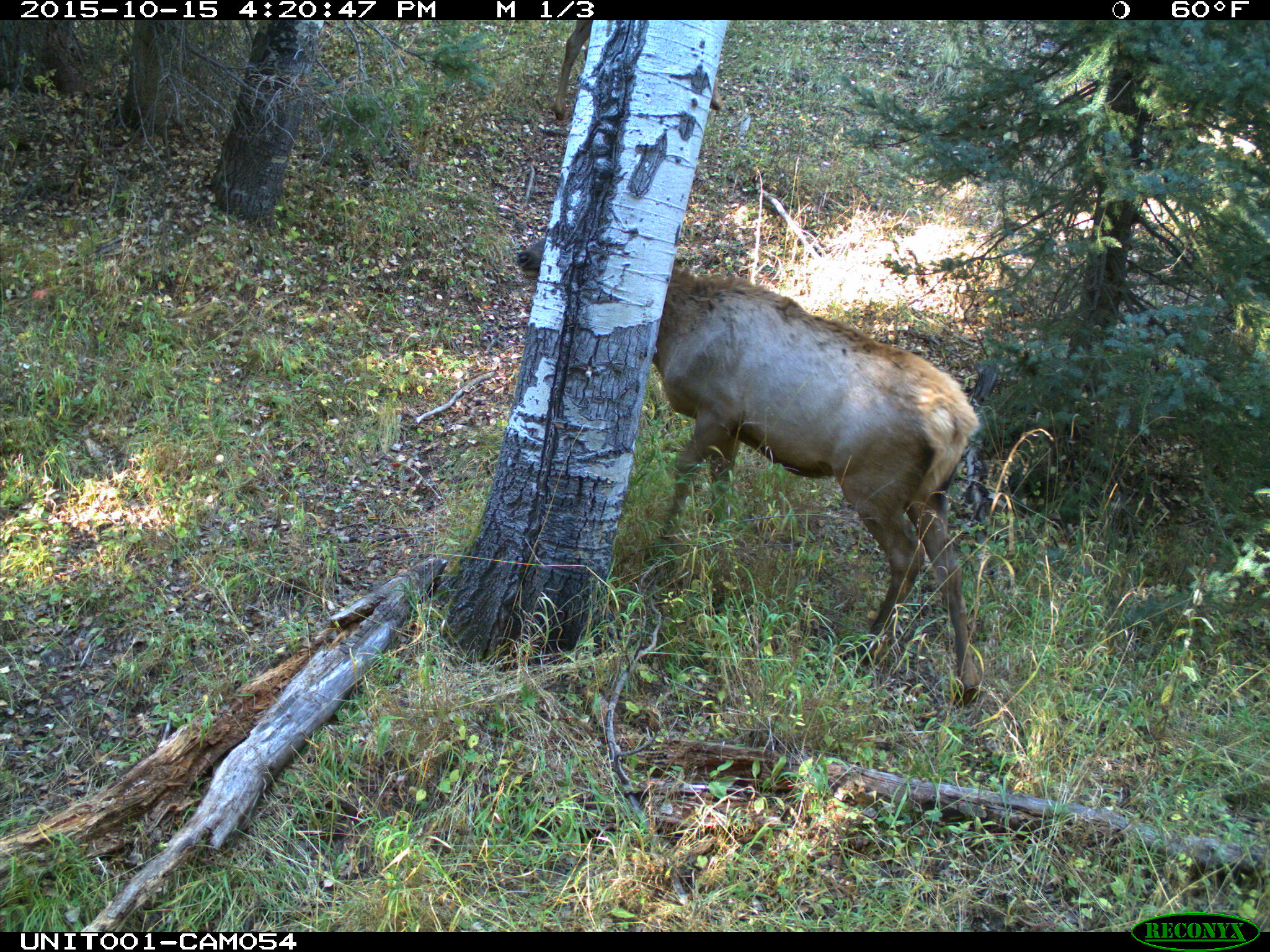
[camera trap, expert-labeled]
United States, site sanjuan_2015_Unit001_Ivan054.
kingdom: Animalia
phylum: Chordata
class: Mammalia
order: Artiodactyla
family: Cervidae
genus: Cervus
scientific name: Cervus elaphus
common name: red deer